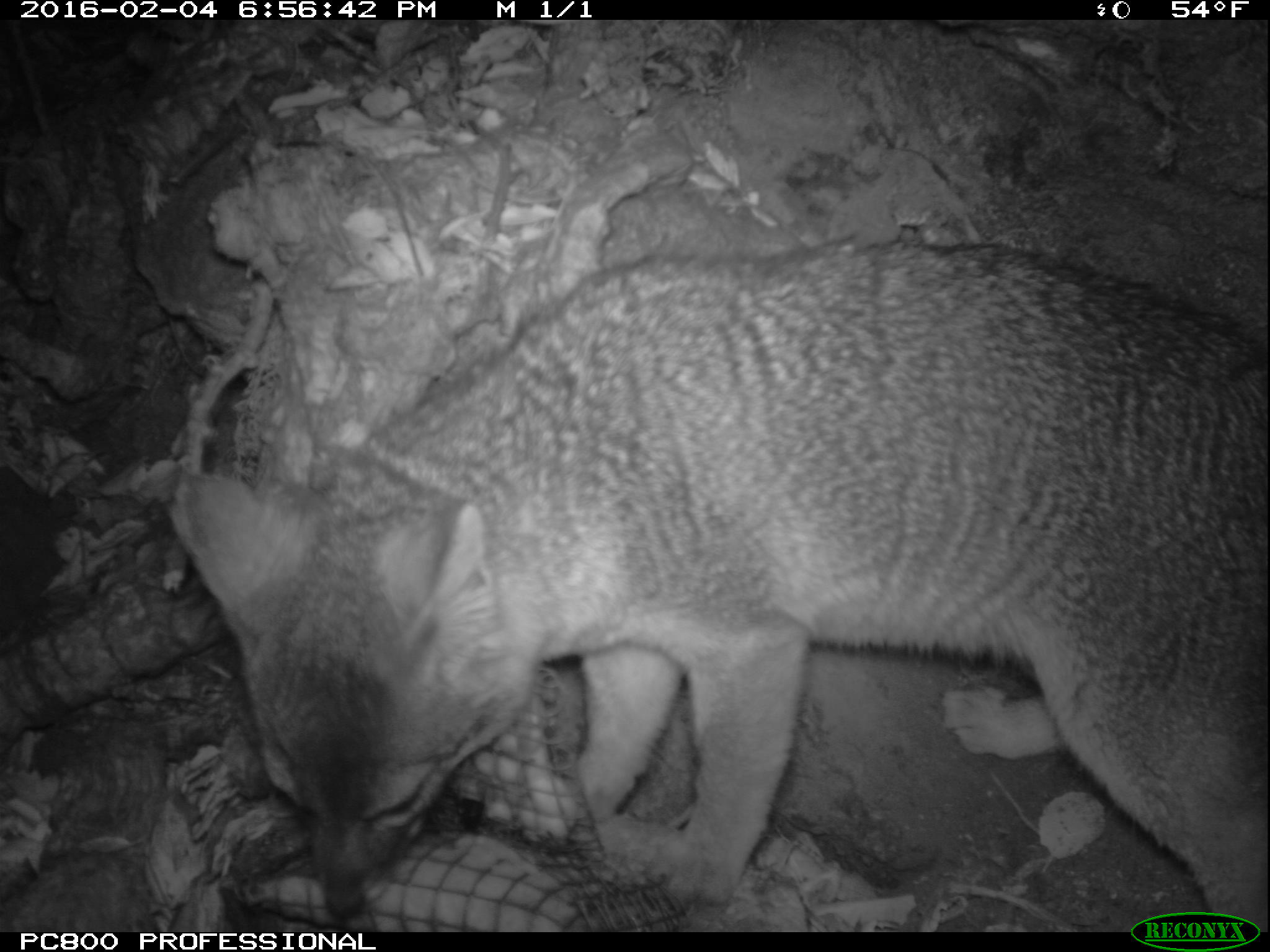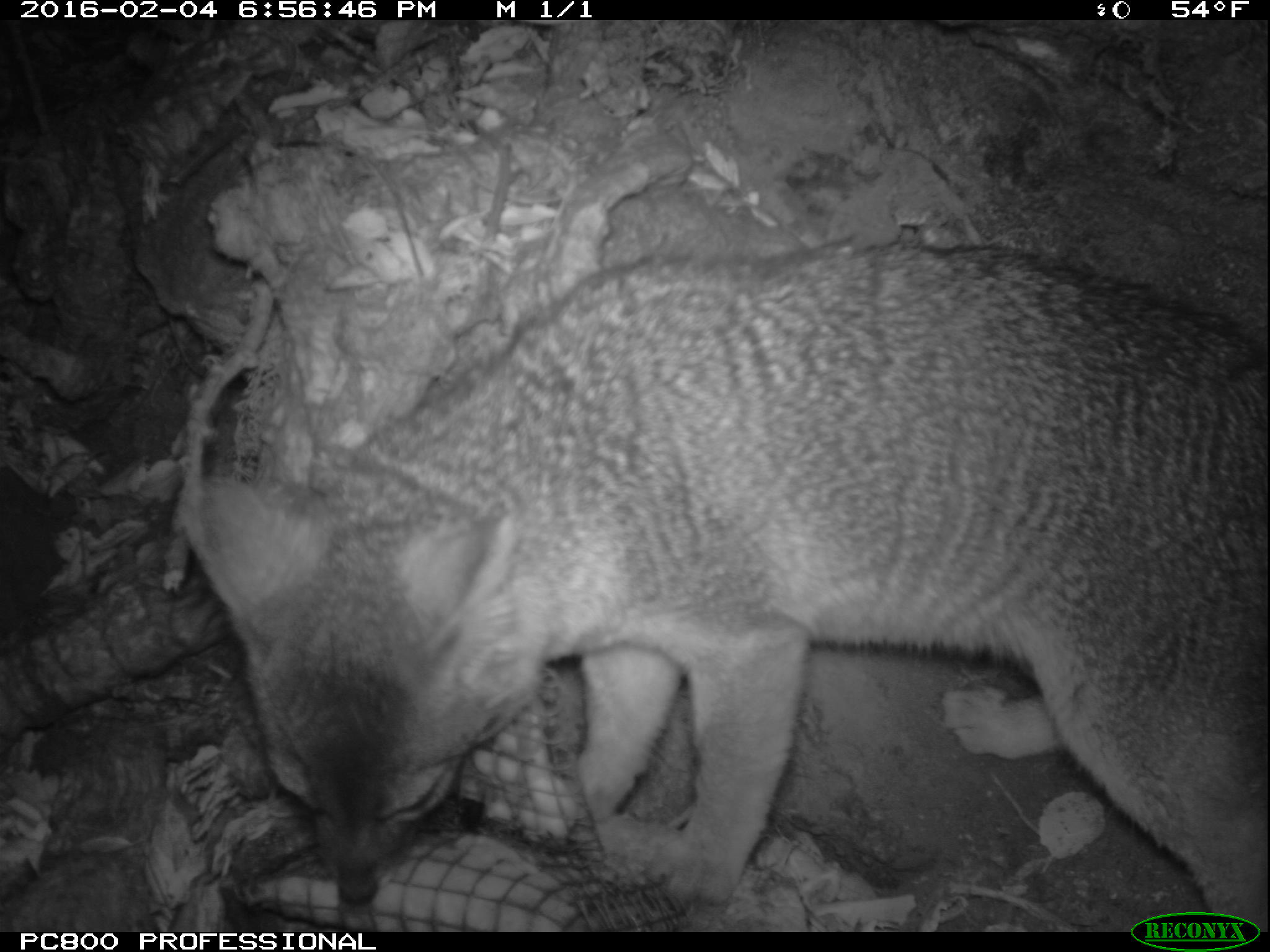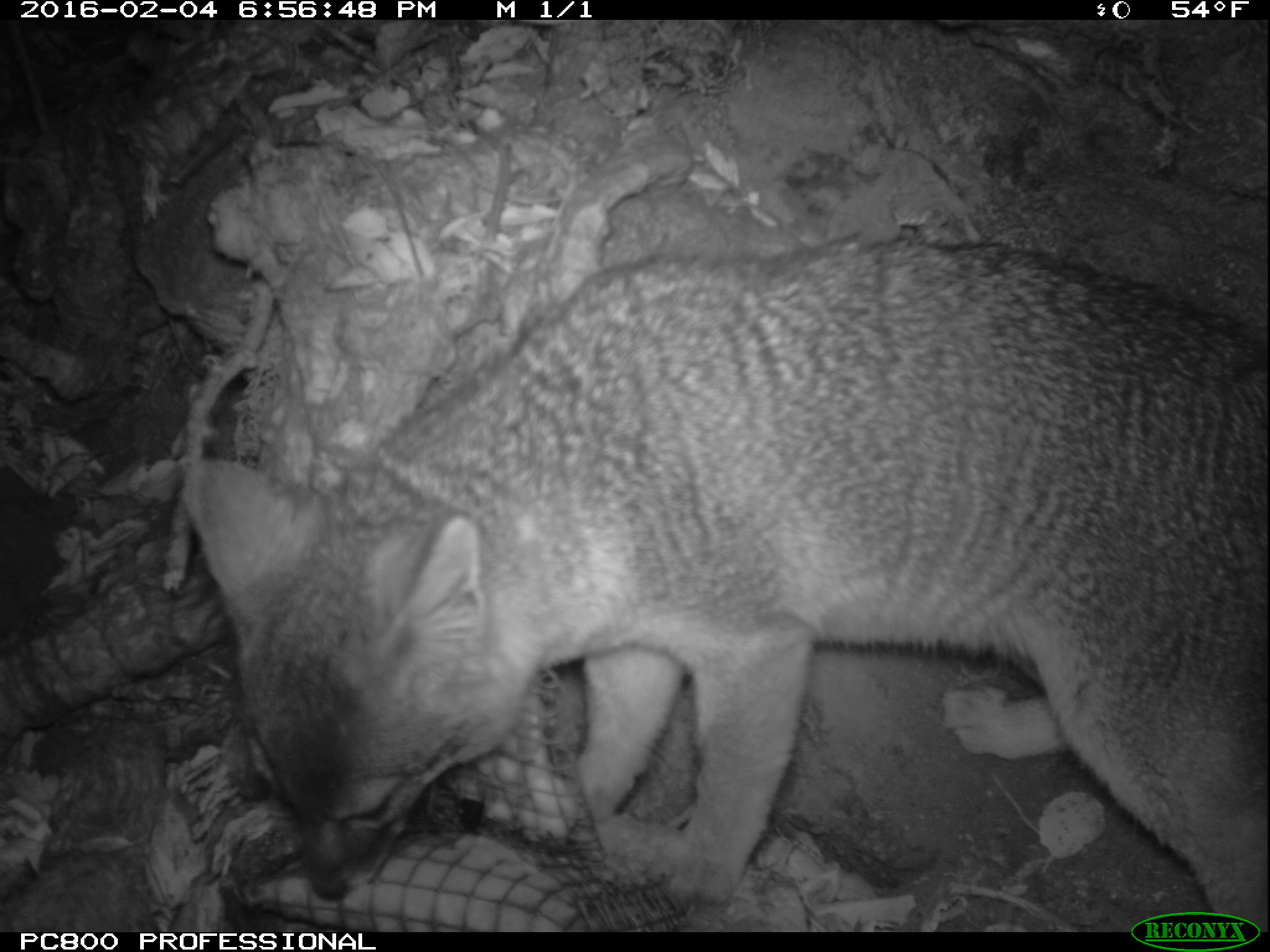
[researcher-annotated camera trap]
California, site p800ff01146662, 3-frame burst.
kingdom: Animalia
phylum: Chordata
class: Mammalia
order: Carnivora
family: Canidae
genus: Urocyon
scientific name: Urocyon littoralis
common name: island fox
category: fox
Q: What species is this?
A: Fox (island fox) (Urocyon littoralis).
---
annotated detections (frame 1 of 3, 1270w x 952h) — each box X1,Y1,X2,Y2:
fox: 180,242,1269,933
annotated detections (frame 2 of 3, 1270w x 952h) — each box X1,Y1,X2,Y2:
fox: 175,230,1269,933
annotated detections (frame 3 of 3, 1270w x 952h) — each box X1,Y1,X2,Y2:
fox: 185,236,1267,932